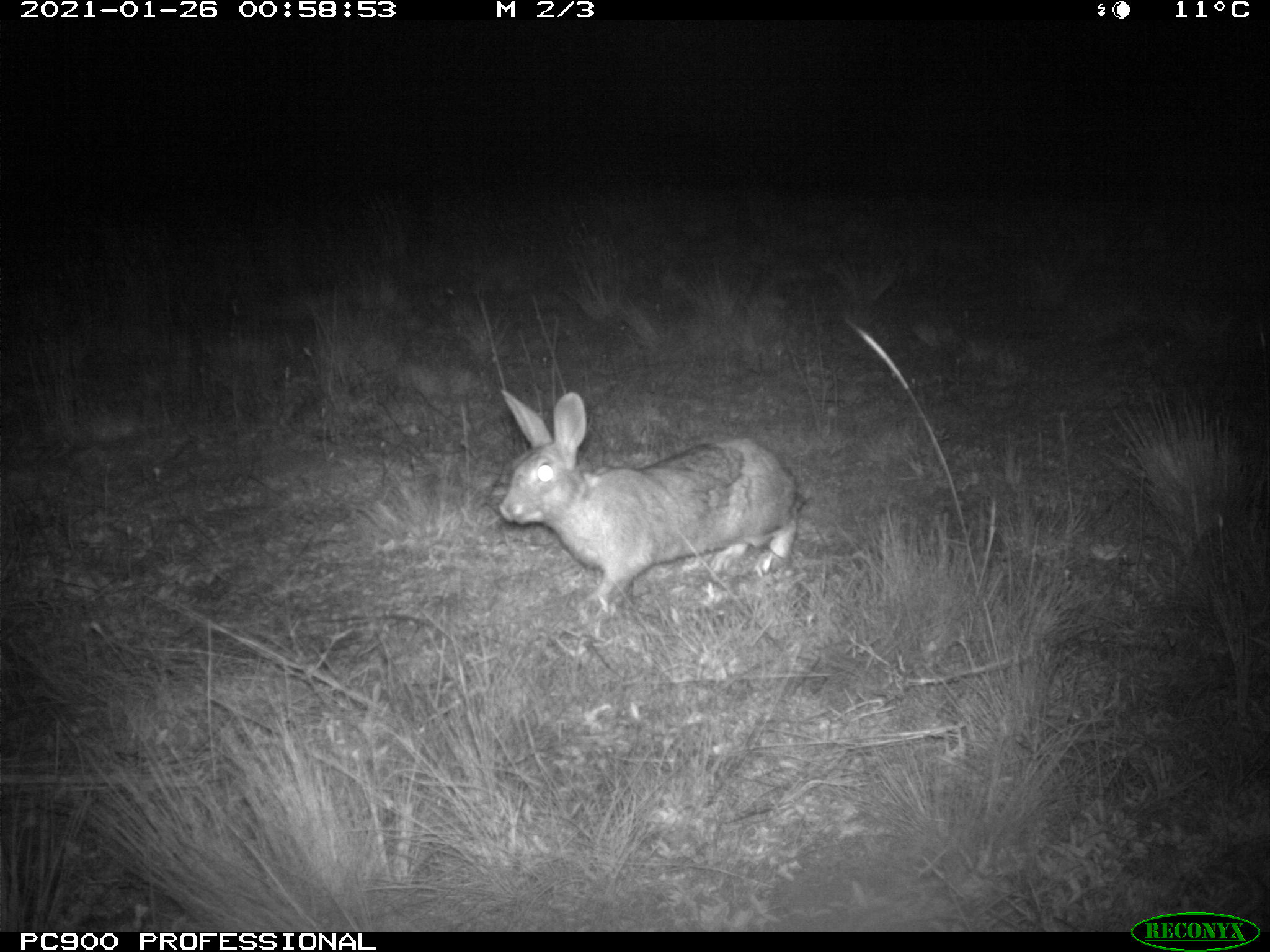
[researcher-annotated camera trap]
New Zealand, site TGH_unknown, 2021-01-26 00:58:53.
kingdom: Animalia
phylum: Chordata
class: Mammalia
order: Lagomorpha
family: Leporidae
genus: Oryctolagus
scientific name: Oryctolagus cuniculus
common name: european rabbit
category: rabbit